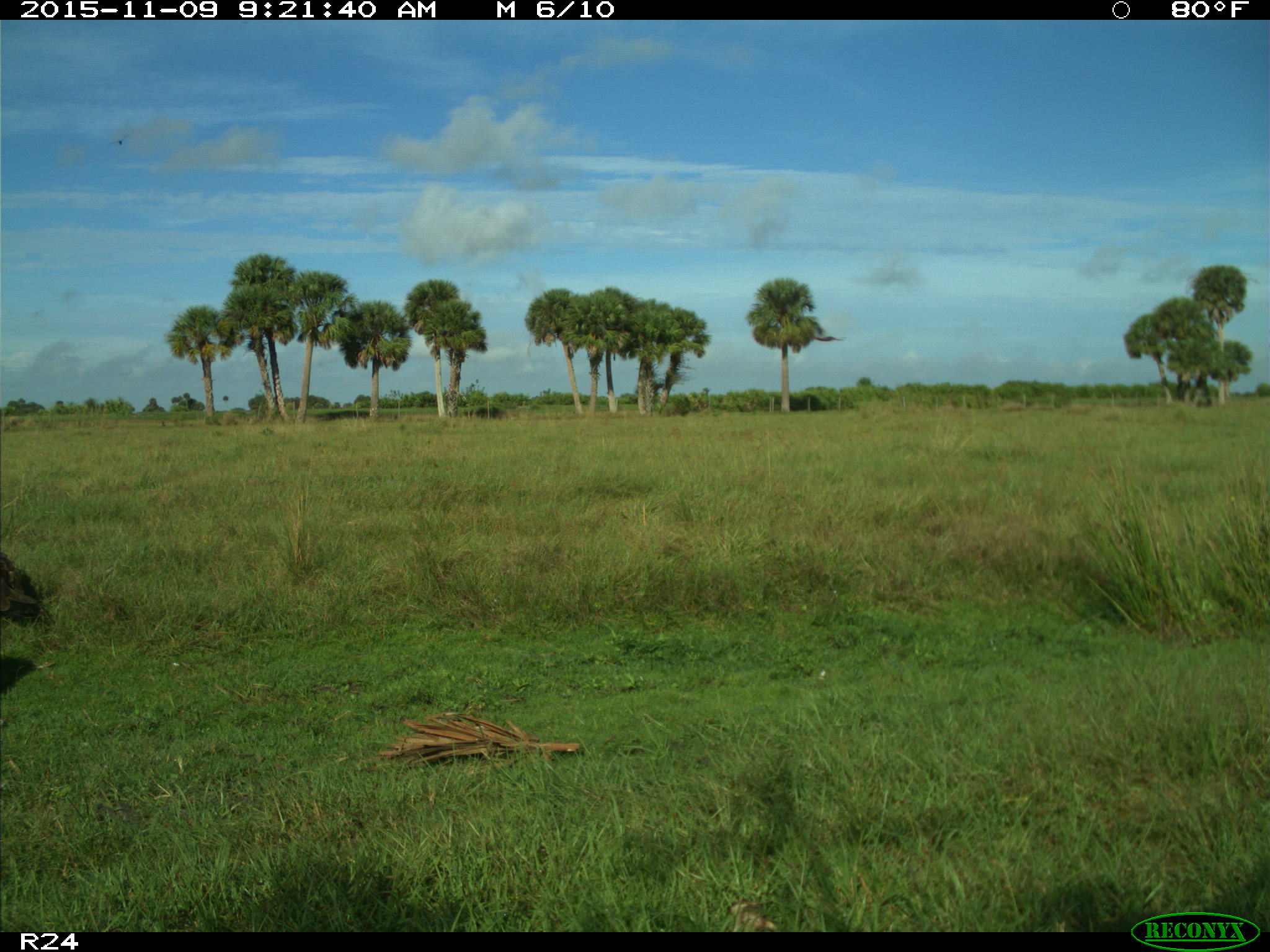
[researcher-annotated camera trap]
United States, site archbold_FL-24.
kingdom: Animalia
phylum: Chordata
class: Aves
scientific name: Aves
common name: birds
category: unidentified bird